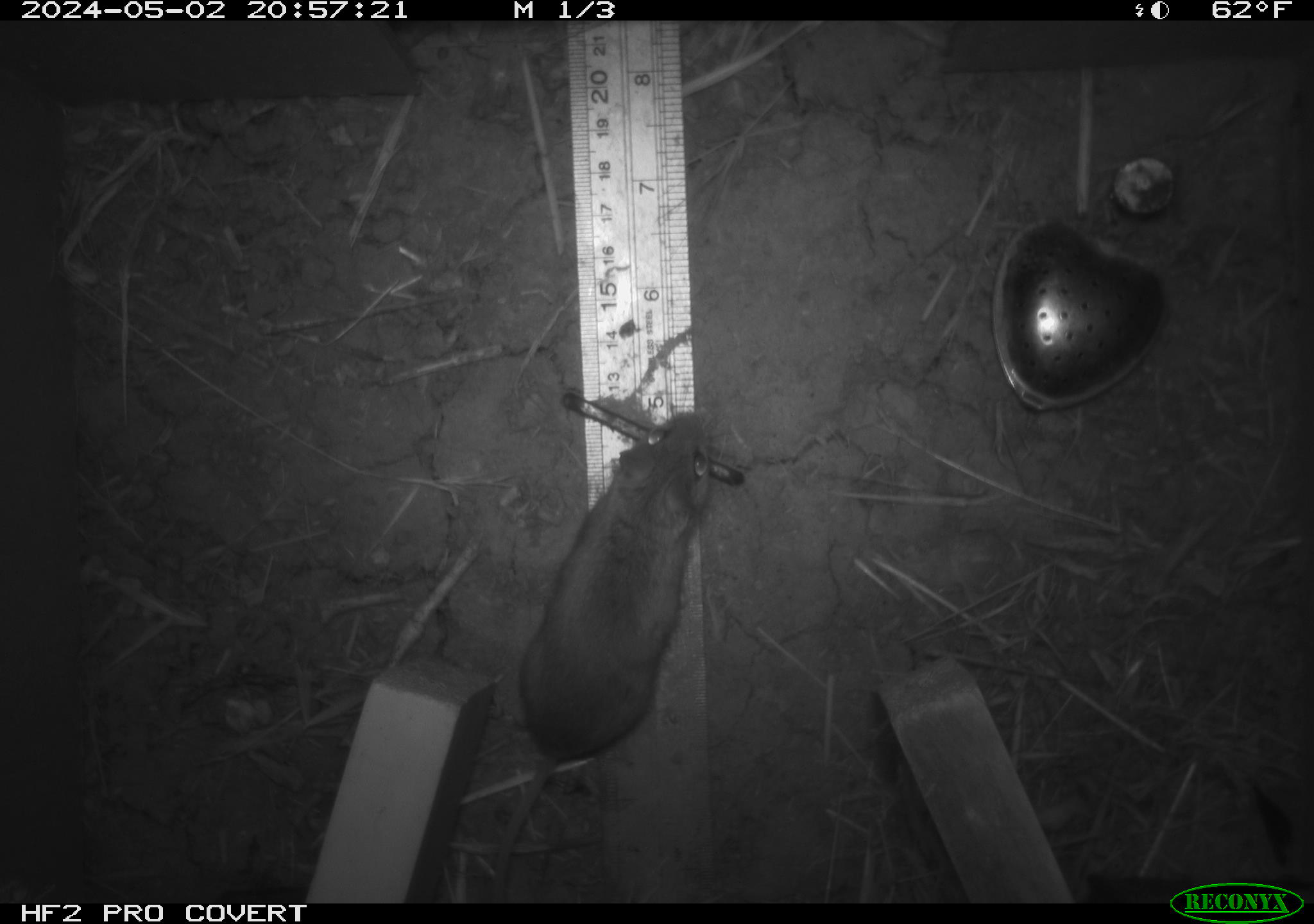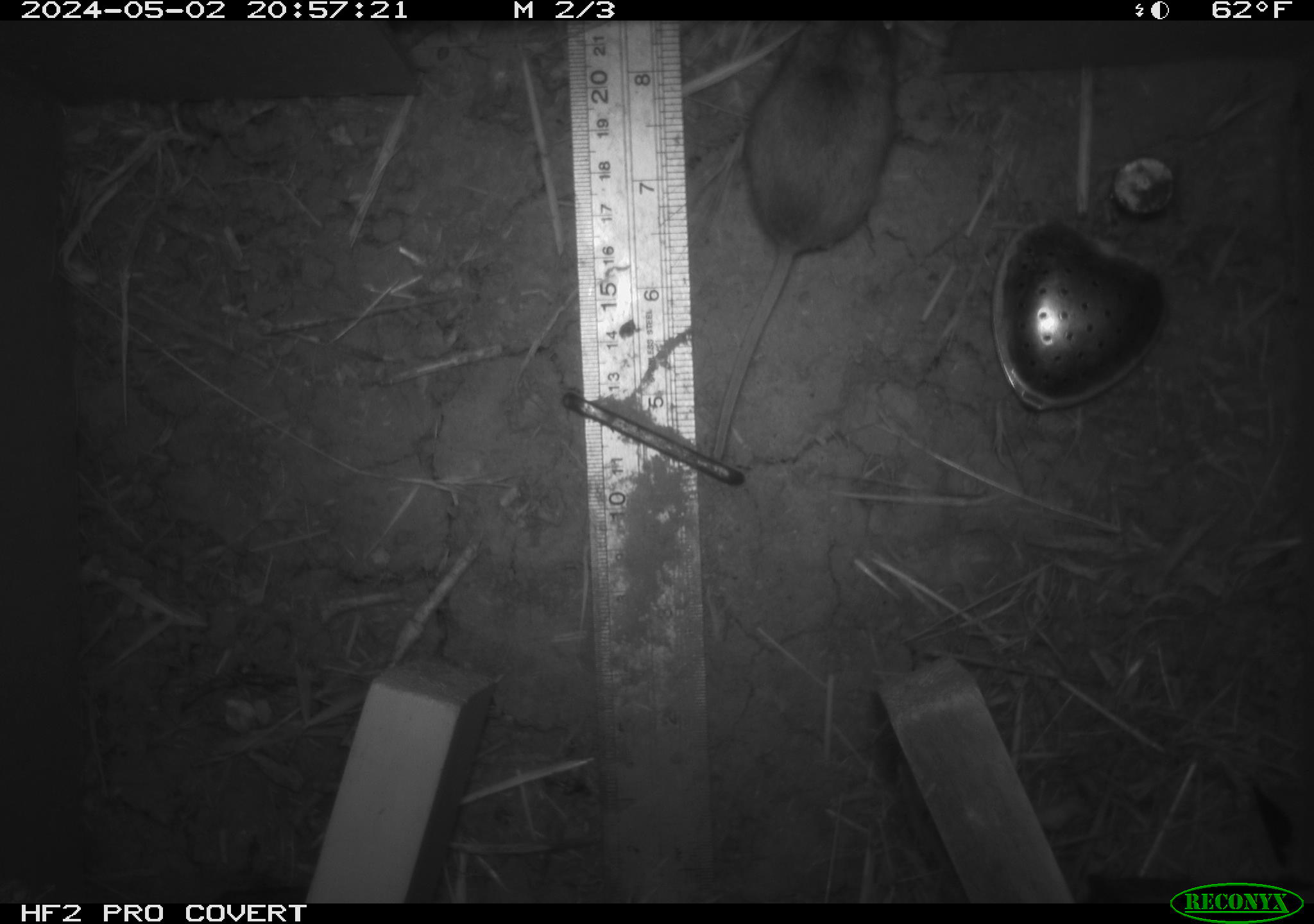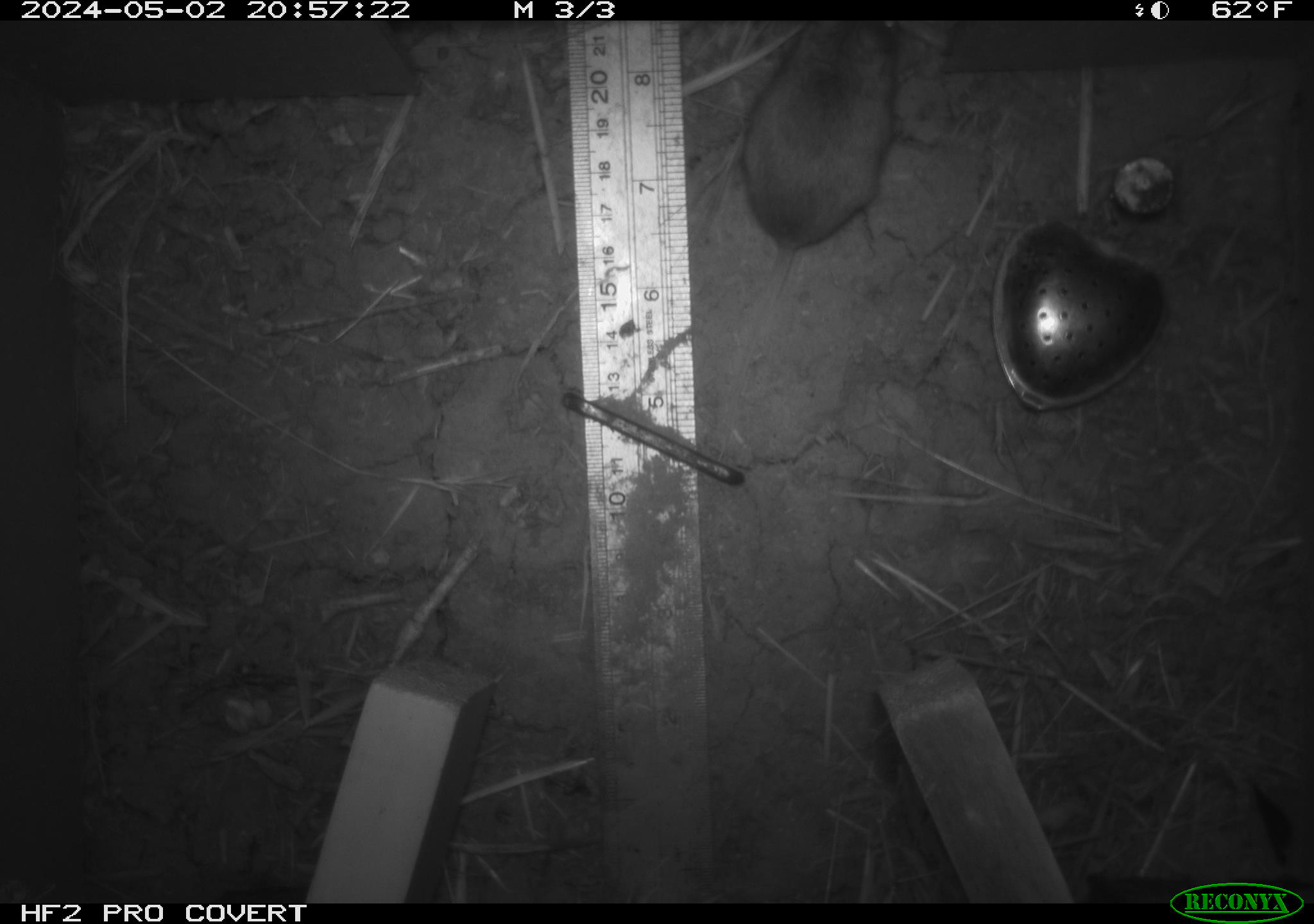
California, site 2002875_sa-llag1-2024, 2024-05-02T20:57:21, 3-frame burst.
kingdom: Animalia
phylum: Chordata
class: Mammalia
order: Rodentia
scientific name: Rodentia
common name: mouse species